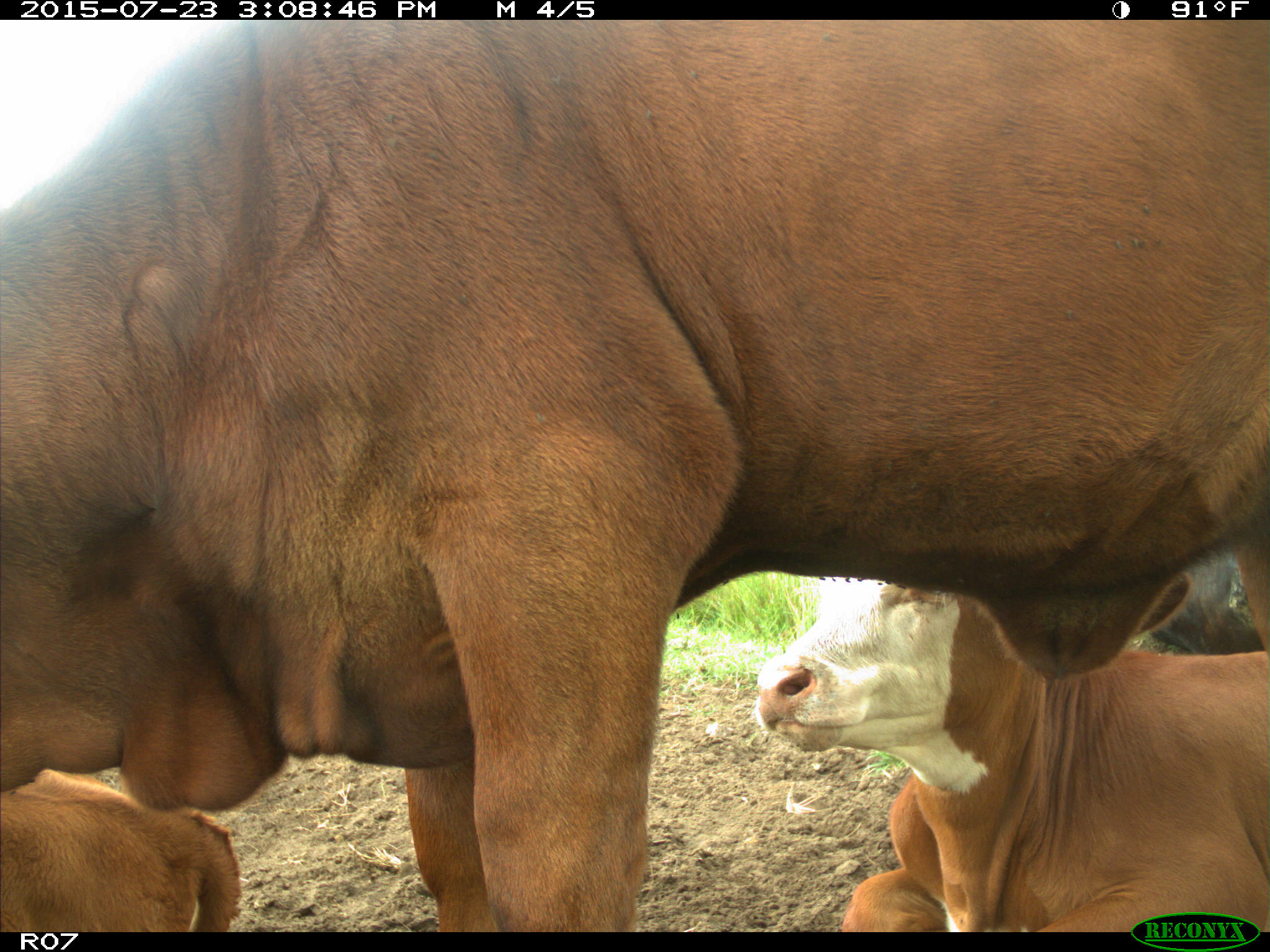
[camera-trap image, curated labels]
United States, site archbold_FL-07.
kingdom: Animalia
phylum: Chordata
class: Mammalia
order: Artiodactyla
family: Bovidae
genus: Bos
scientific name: Bos taurus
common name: domestic cow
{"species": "Bos taurus (domestic cow)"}